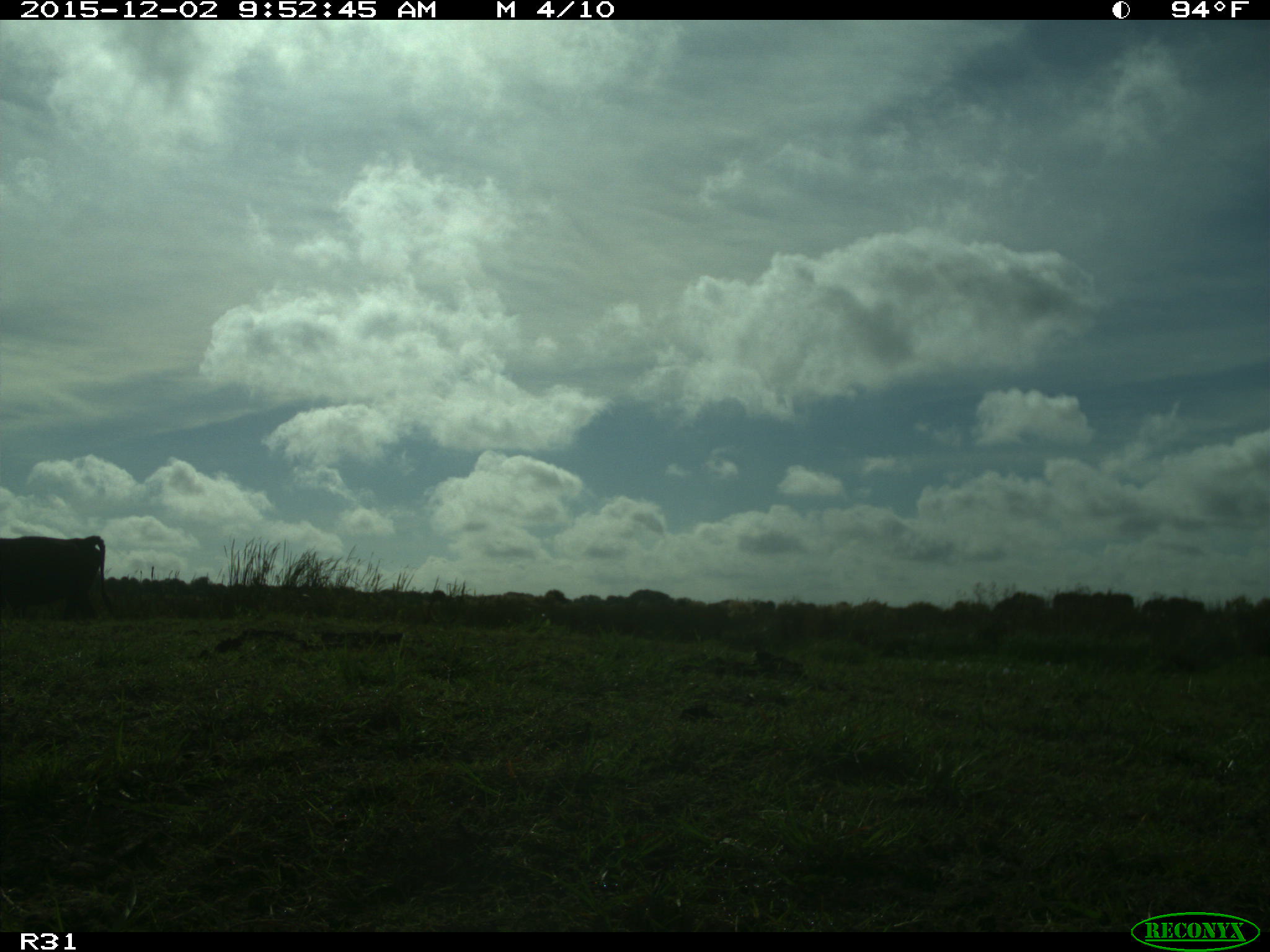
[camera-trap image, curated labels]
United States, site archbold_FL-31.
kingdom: Animalia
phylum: Chordata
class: Mammalia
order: Artiodactyla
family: Bovidae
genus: Bos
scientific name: Bos taurus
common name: domestic cow